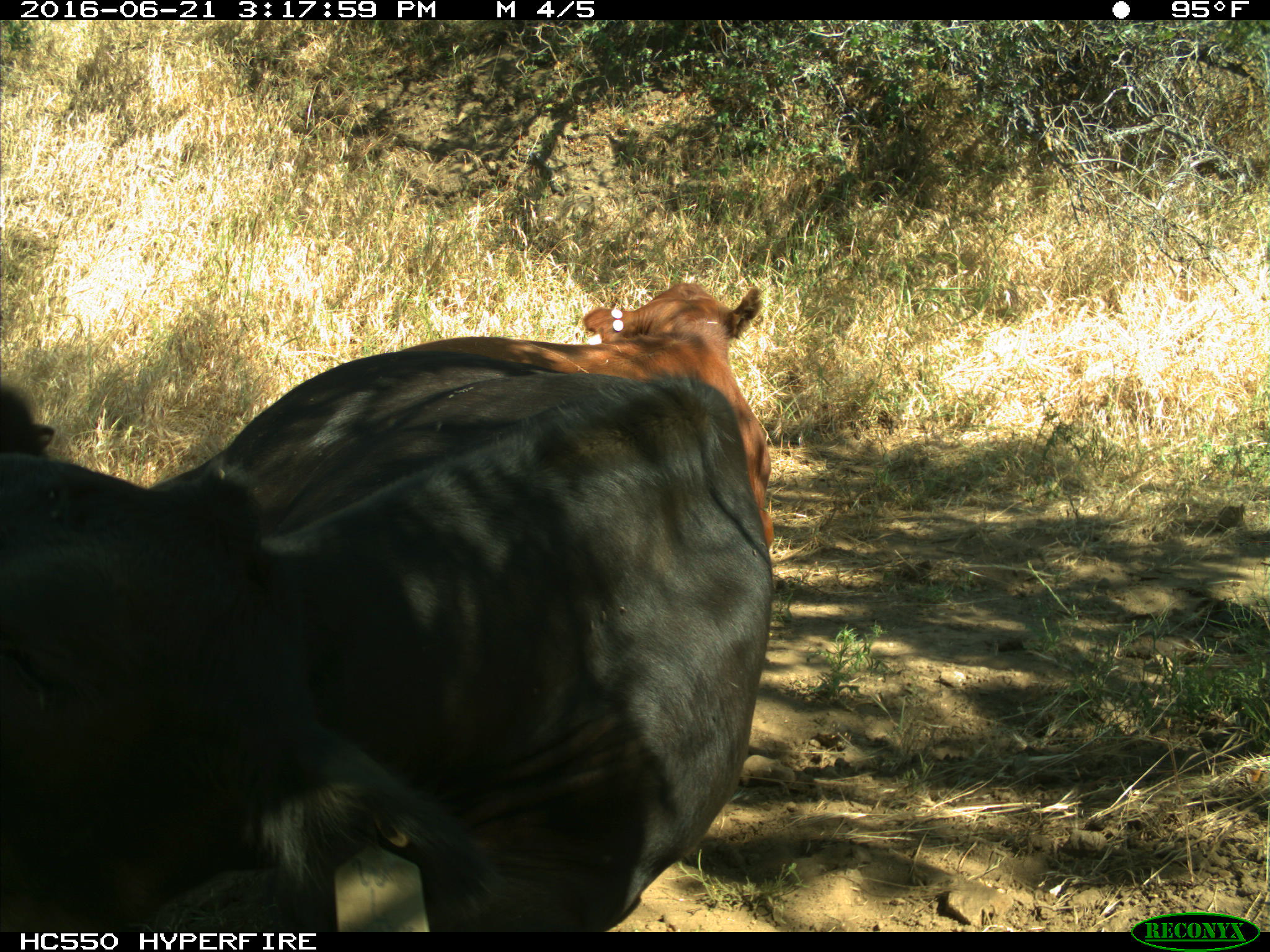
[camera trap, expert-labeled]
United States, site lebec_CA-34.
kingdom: Animalia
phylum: Chordata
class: Mammalia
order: Artiodactyla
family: Bovidae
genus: Bos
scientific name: Bos taurus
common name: domestic cow